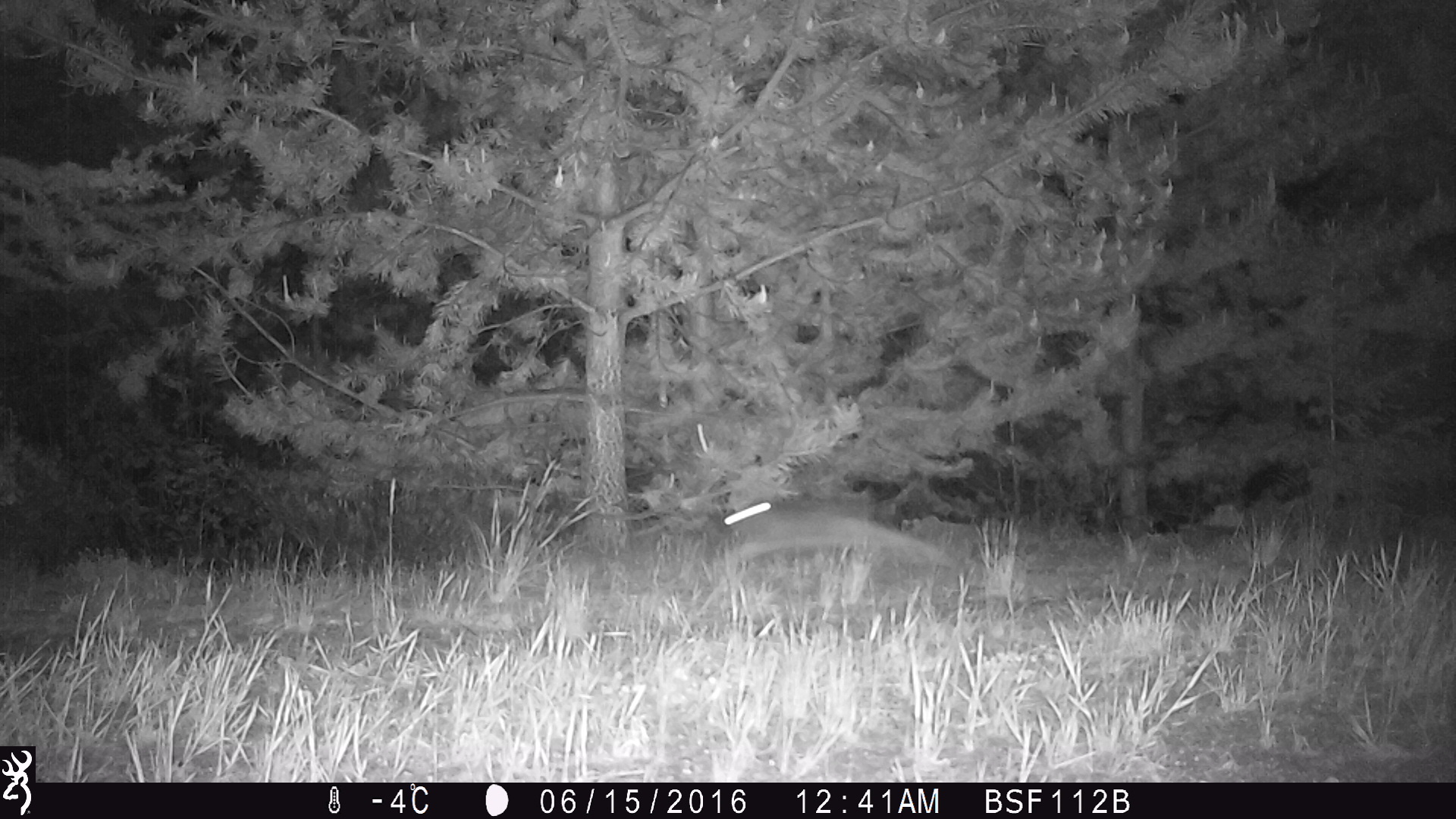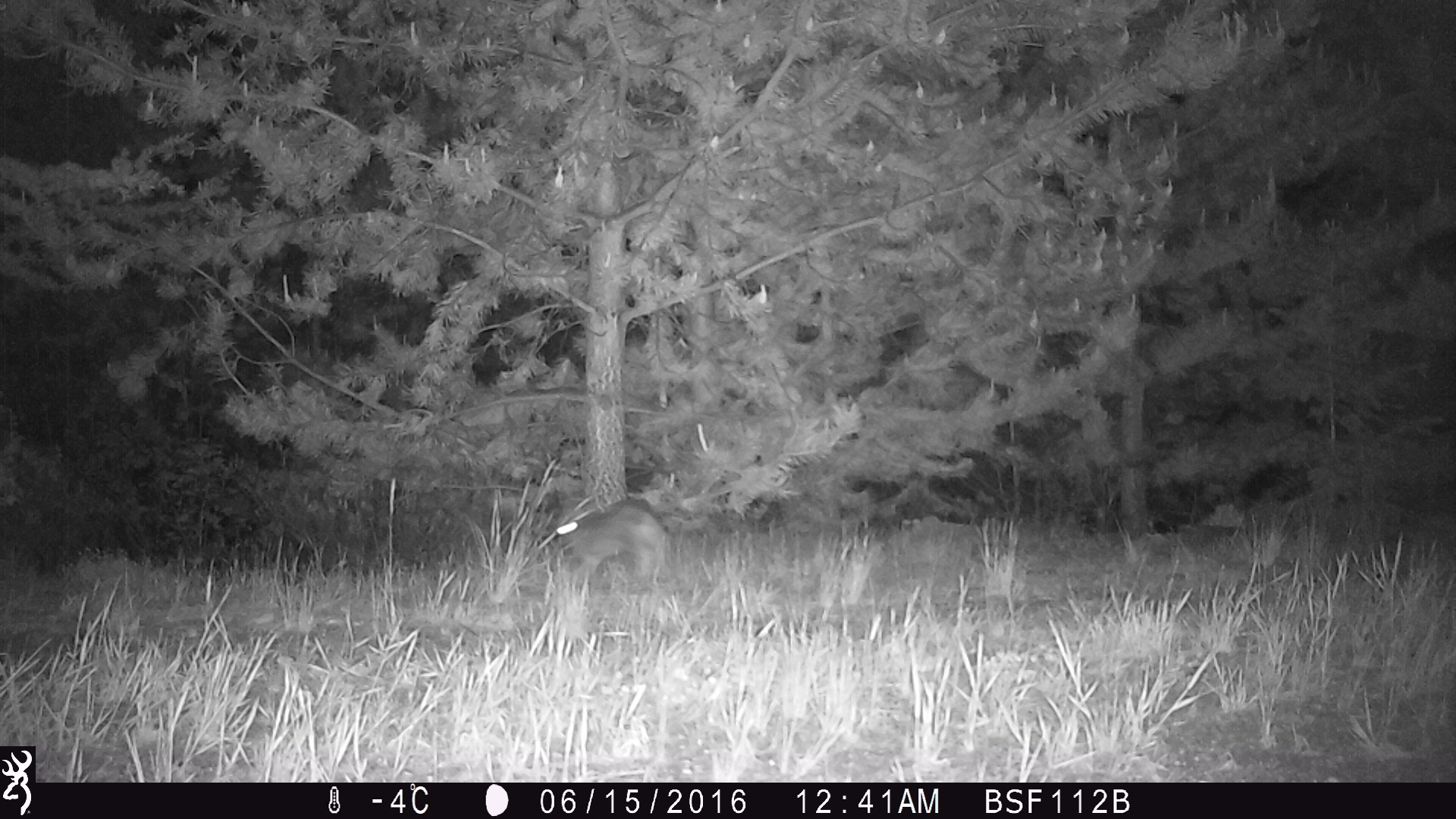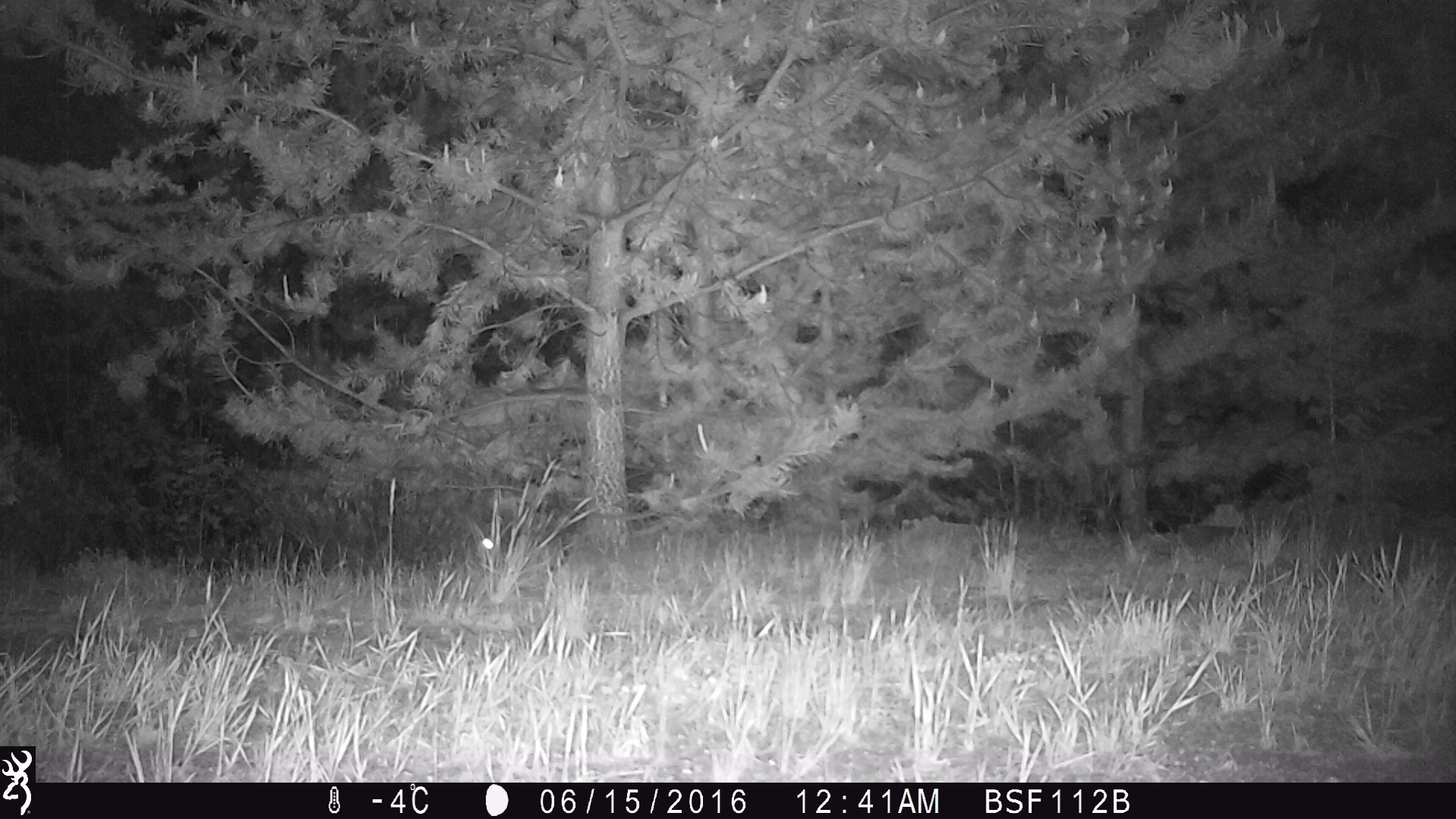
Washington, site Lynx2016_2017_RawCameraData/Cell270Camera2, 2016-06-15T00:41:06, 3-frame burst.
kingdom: Animalia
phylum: Chordata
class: Mammalia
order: Lagomorpha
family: Leporidae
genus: Lepus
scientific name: Lepus americanus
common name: snowshoe hare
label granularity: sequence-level